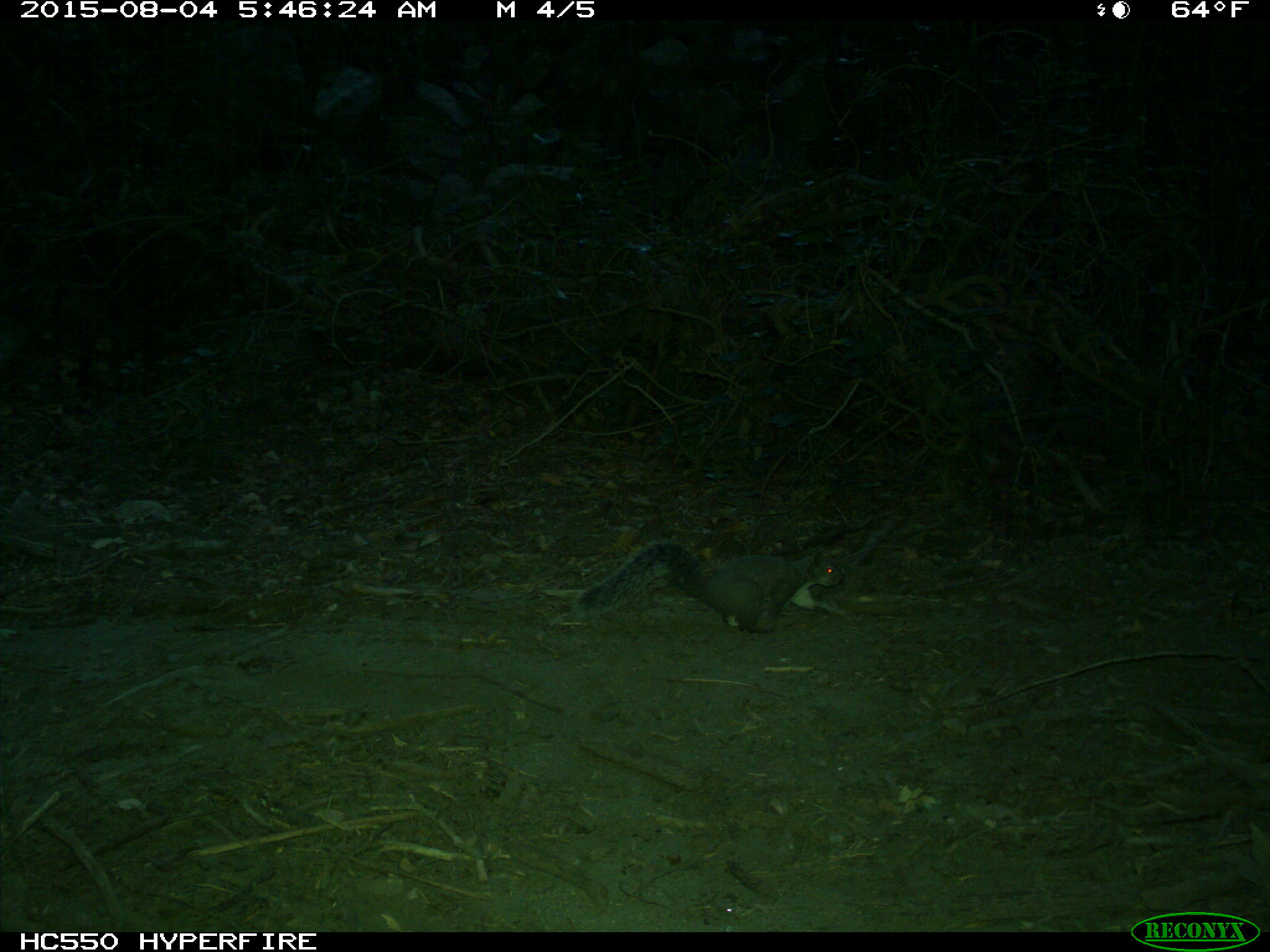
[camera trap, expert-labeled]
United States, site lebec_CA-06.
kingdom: Animalia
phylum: Chordata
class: Mammalia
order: Rodentia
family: Sciuridae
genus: Sciurus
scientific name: Sciurus carolinensis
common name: eastern gray squirrel